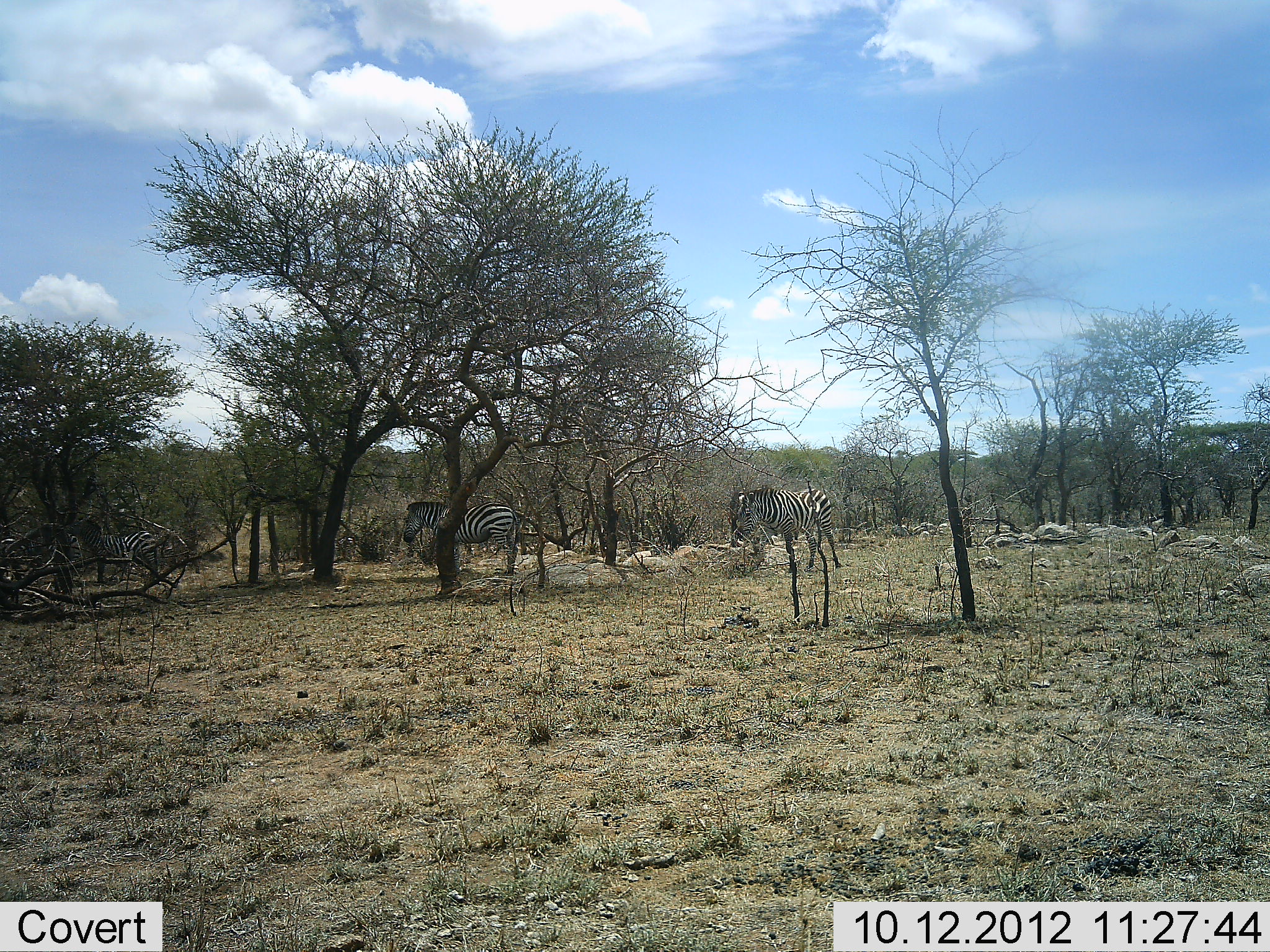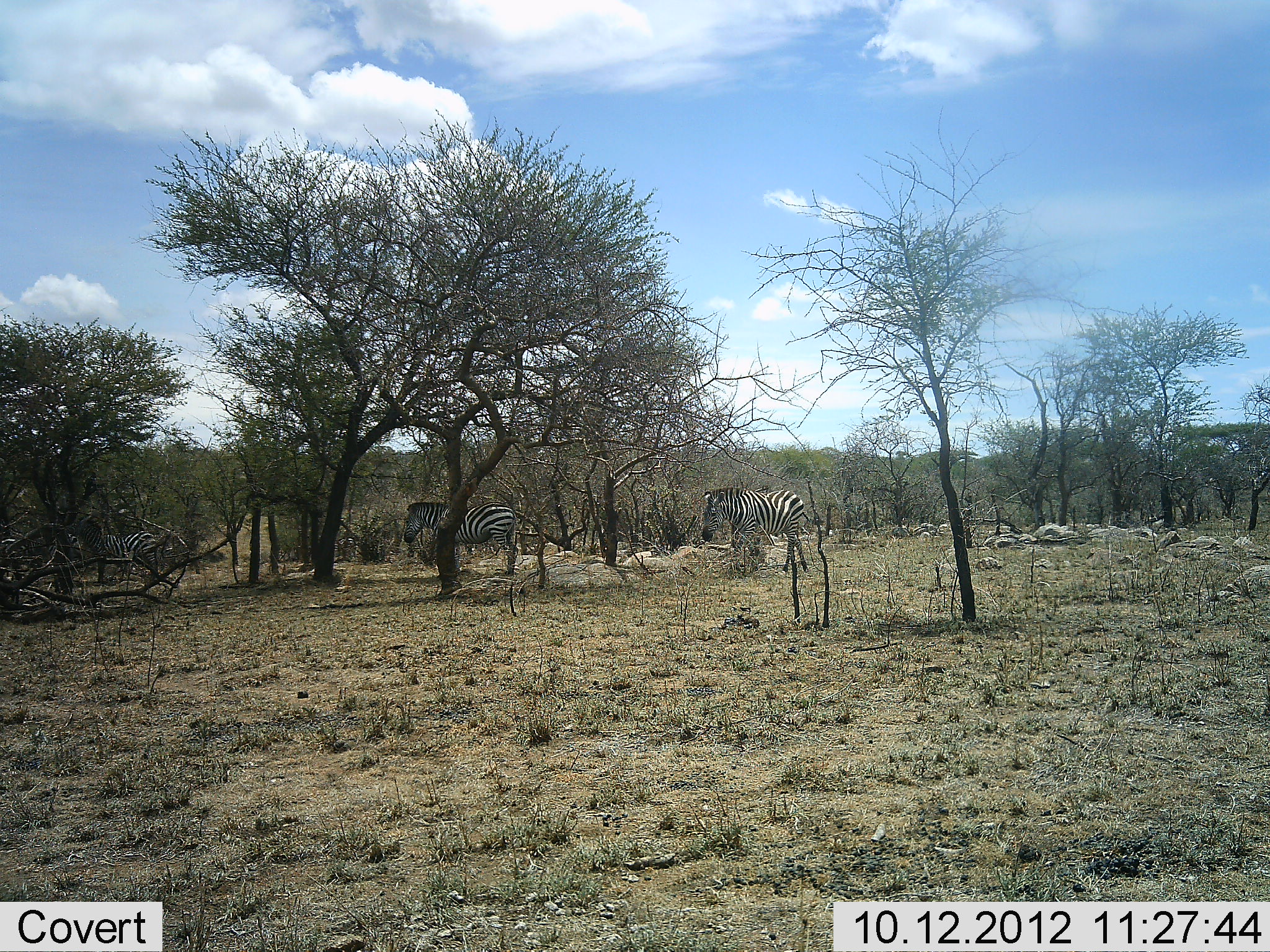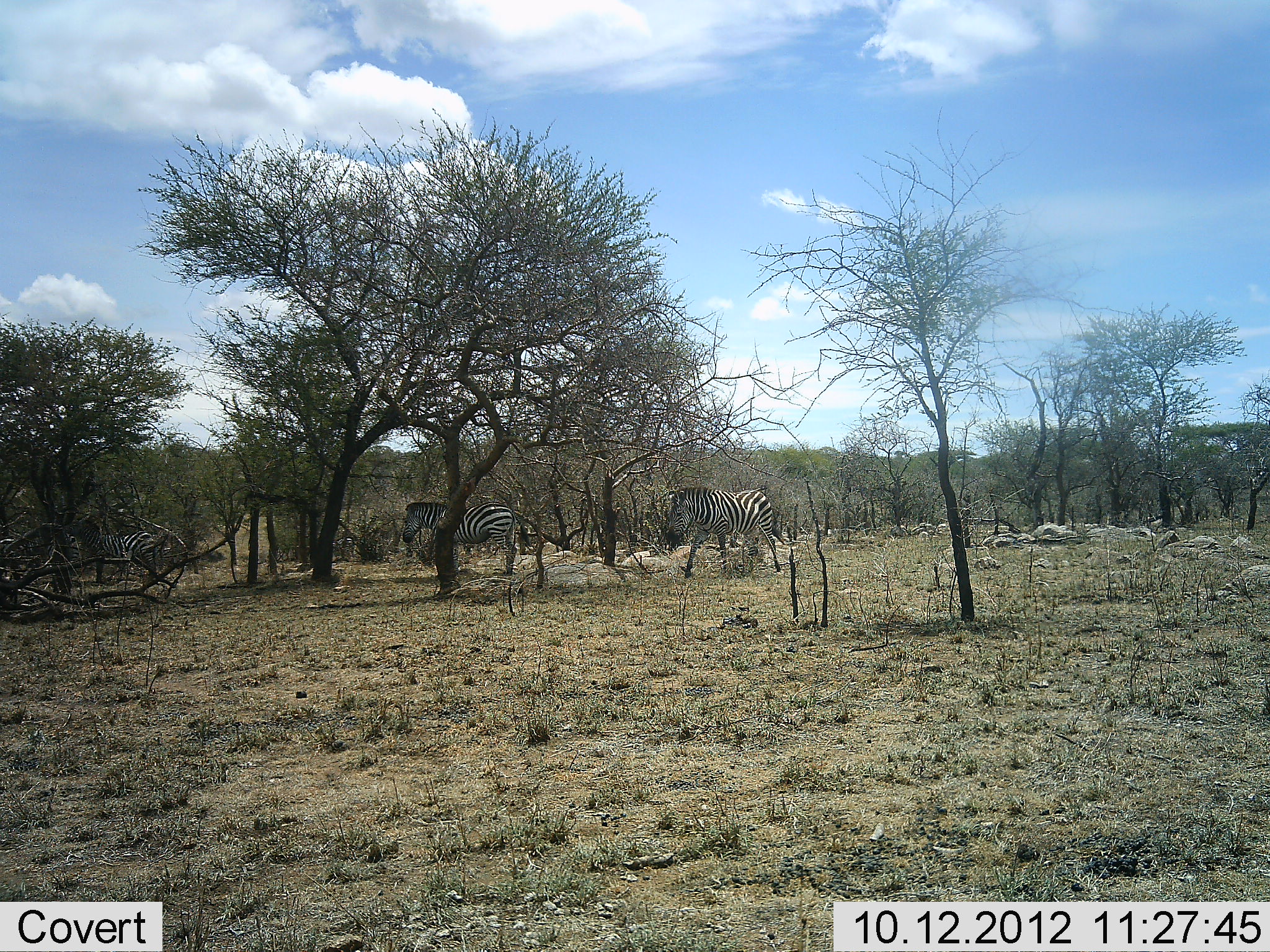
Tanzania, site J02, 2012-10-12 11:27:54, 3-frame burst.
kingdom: Animalia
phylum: Chordata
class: Mammalia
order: Perissodactyla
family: Equidae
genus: Equus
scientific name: Equus quagga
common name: plains zebra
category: zebra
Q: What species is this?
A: Zebra (plains zebra) (Equus quagga).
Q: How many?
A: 3.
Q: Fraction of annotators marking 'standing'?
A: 80%.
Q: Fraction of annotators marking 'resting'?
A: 0%.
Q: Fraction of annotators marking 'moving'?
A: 100%.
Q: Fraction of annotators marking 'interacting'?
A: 0%.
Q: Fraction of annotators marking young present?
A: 0%.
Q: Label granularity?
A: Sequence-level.